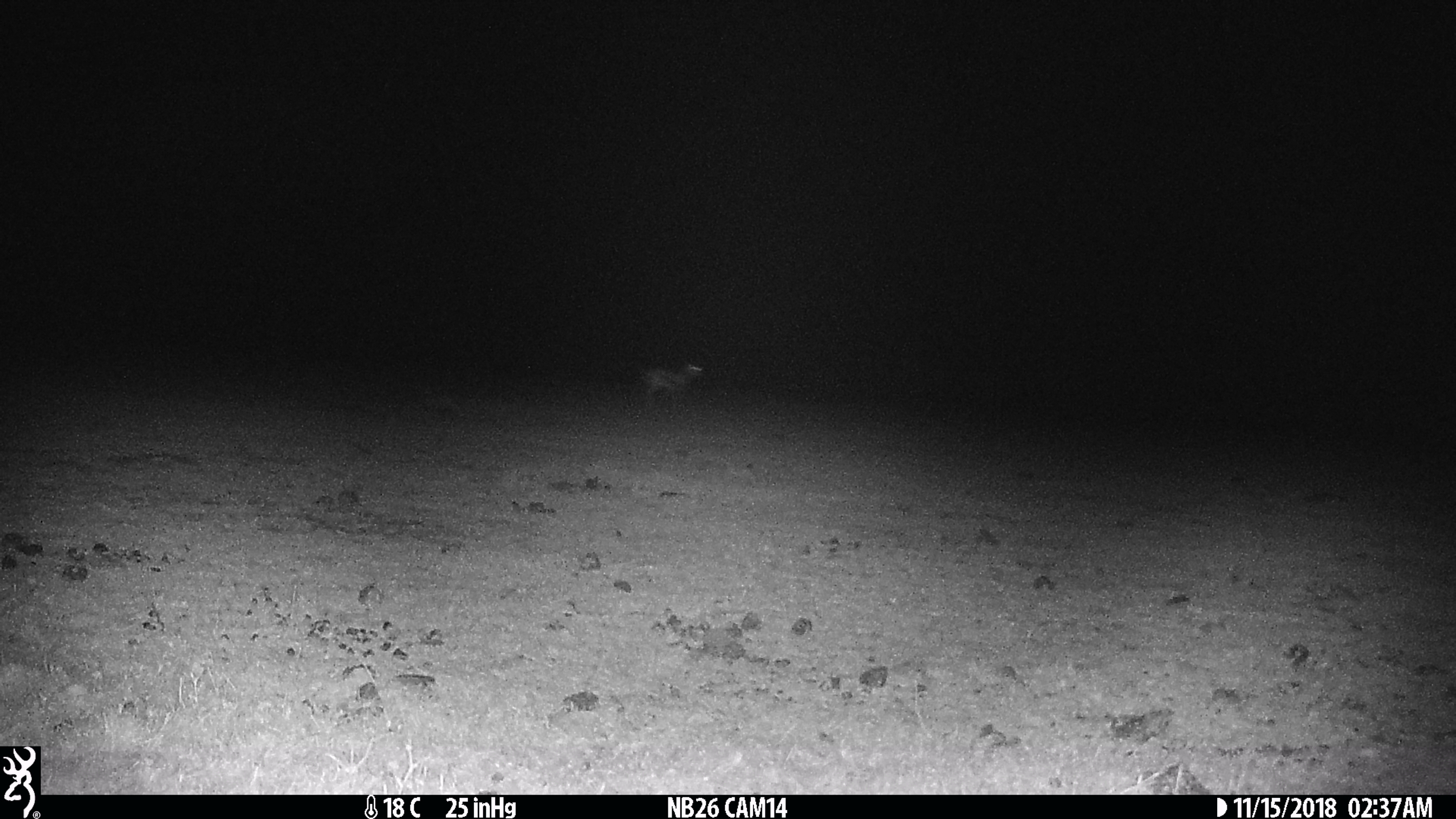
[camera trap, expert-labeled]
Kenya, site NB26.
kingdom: Animalia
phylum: Chordata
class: Mammalia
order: Artiodactyla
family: Bovidae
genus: Eudorcas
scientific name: Eudorcas thomsonii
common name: thomon's gazelle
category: gazelle thomsons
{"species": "gazelle thomsons (thomon's gazelle) (Eudorcas thomsonii)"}